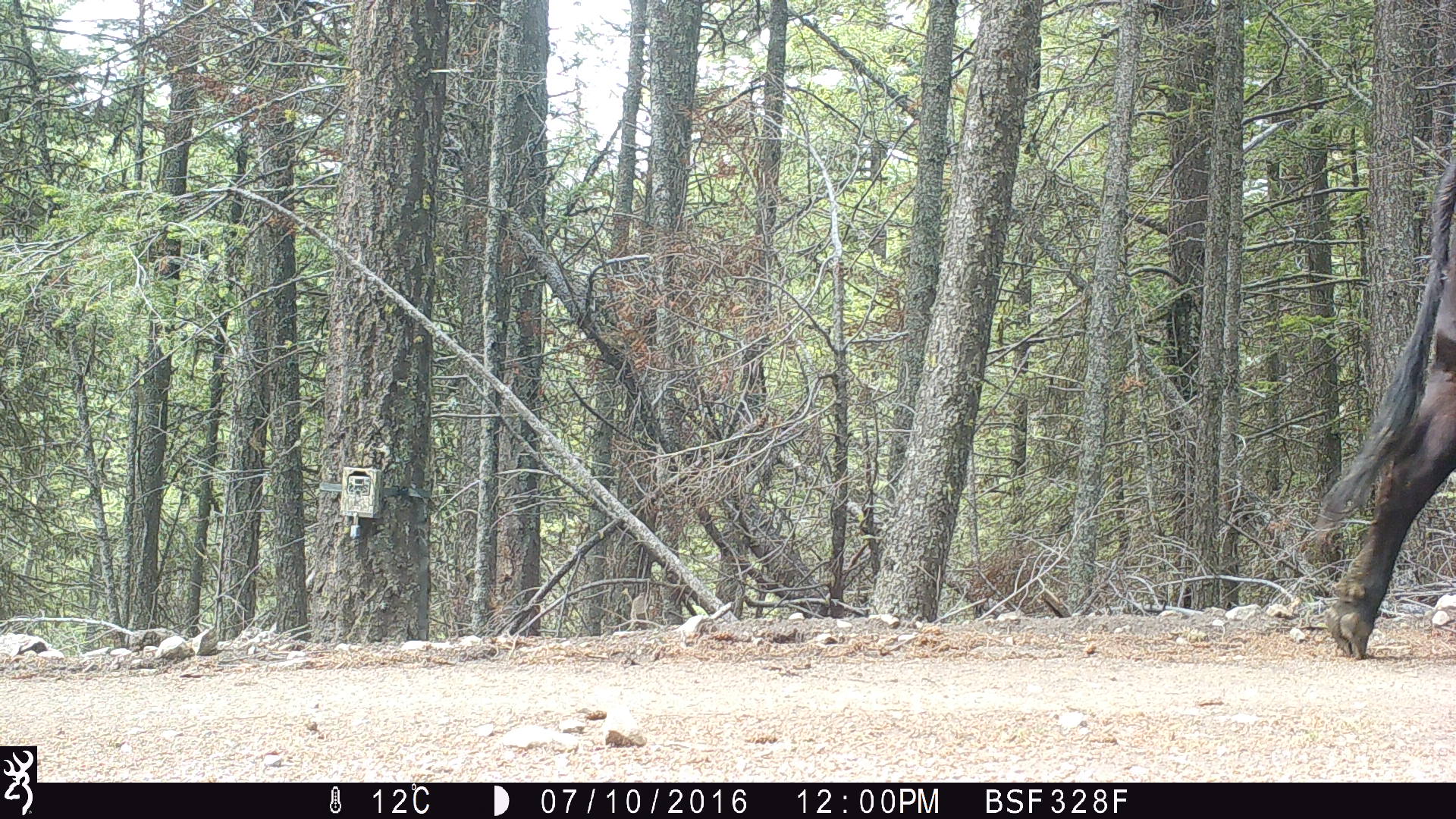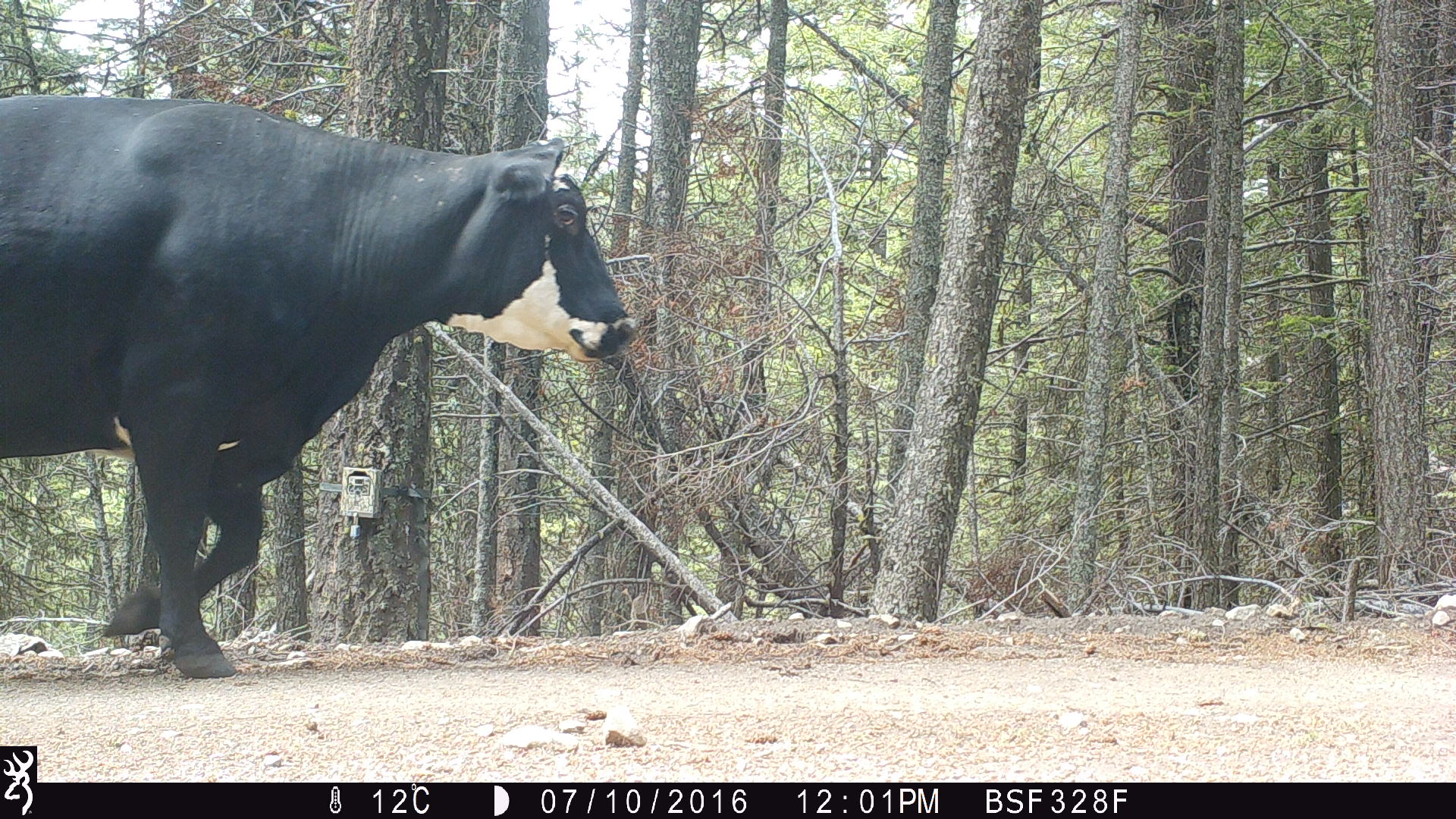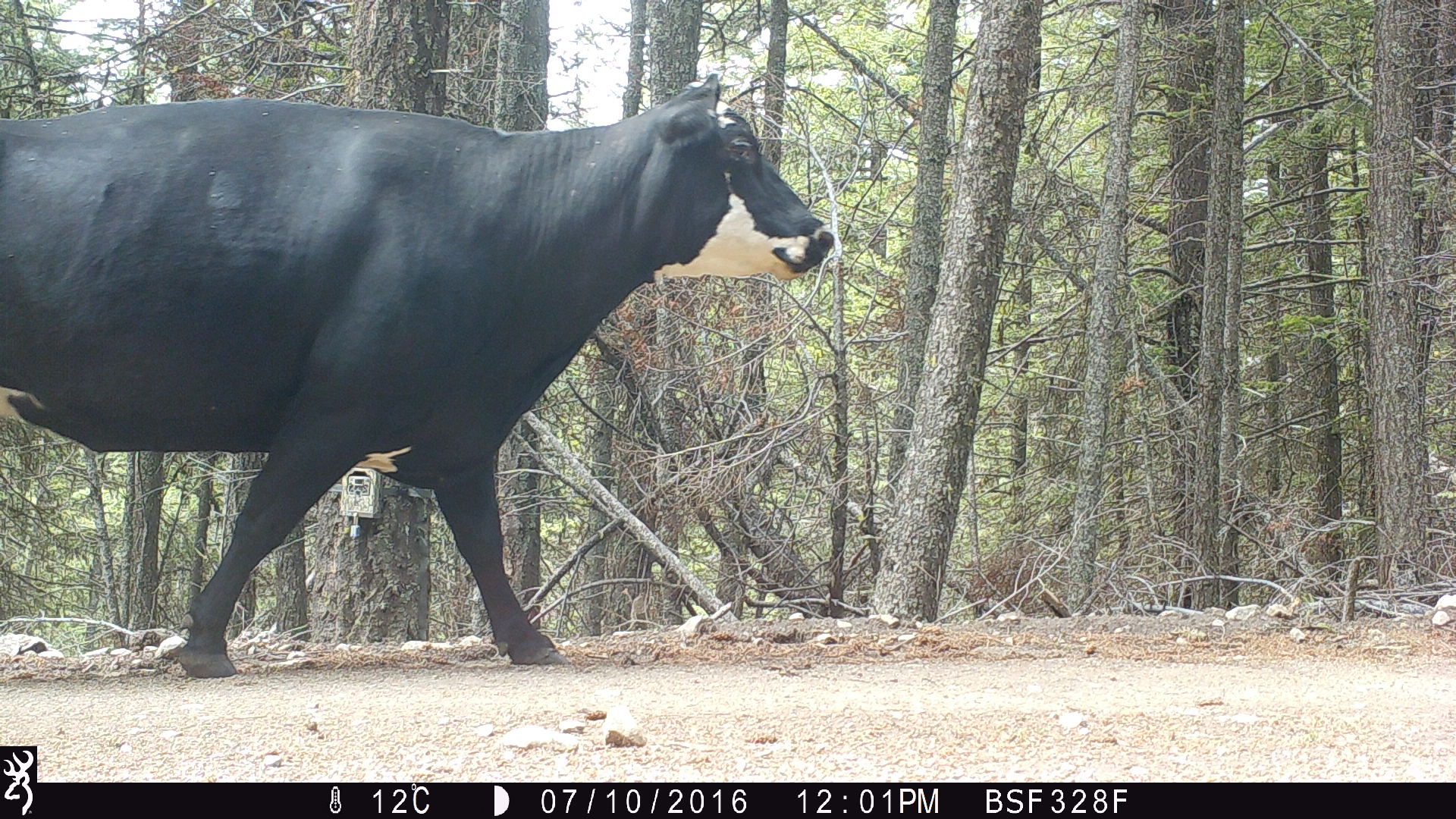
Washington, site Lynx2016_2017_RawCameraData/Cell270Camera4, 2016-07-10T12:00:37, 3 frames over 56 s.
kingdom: Animalia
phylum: Chordata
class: Mammalia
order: Artiodactyla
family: Bovidae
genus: Bos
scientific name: Bos taurus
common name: domestic cattle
Domestic cattle (Bos taurus). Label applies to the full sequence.